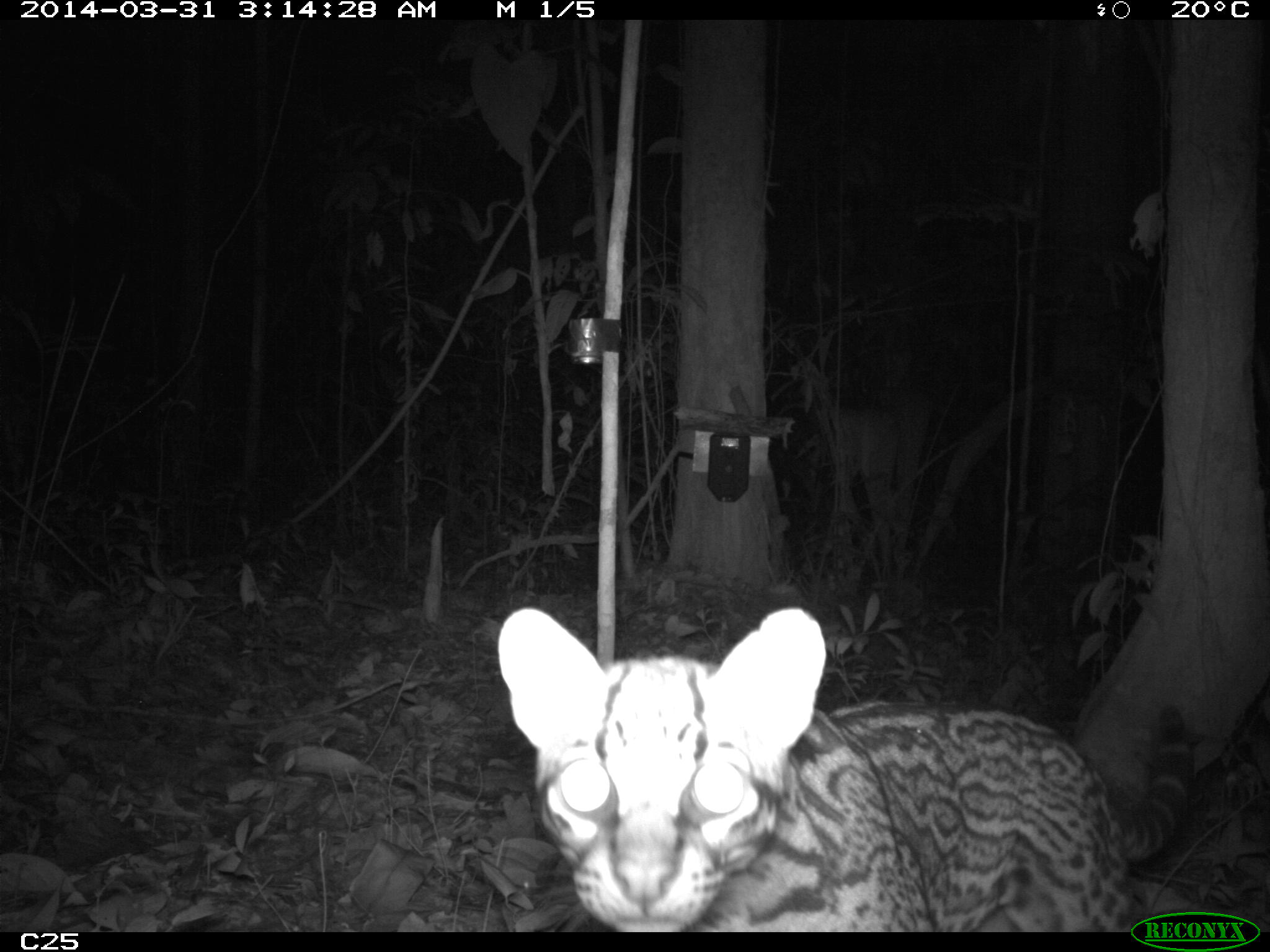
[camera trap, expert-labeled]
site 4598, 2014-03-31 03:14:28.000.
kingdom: Animalia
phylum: Chordata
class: Mammalia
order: Carnivora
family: Felidae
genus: Leopardus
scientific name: Leopardus pardalis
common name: ocelot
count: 1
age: adult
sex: female